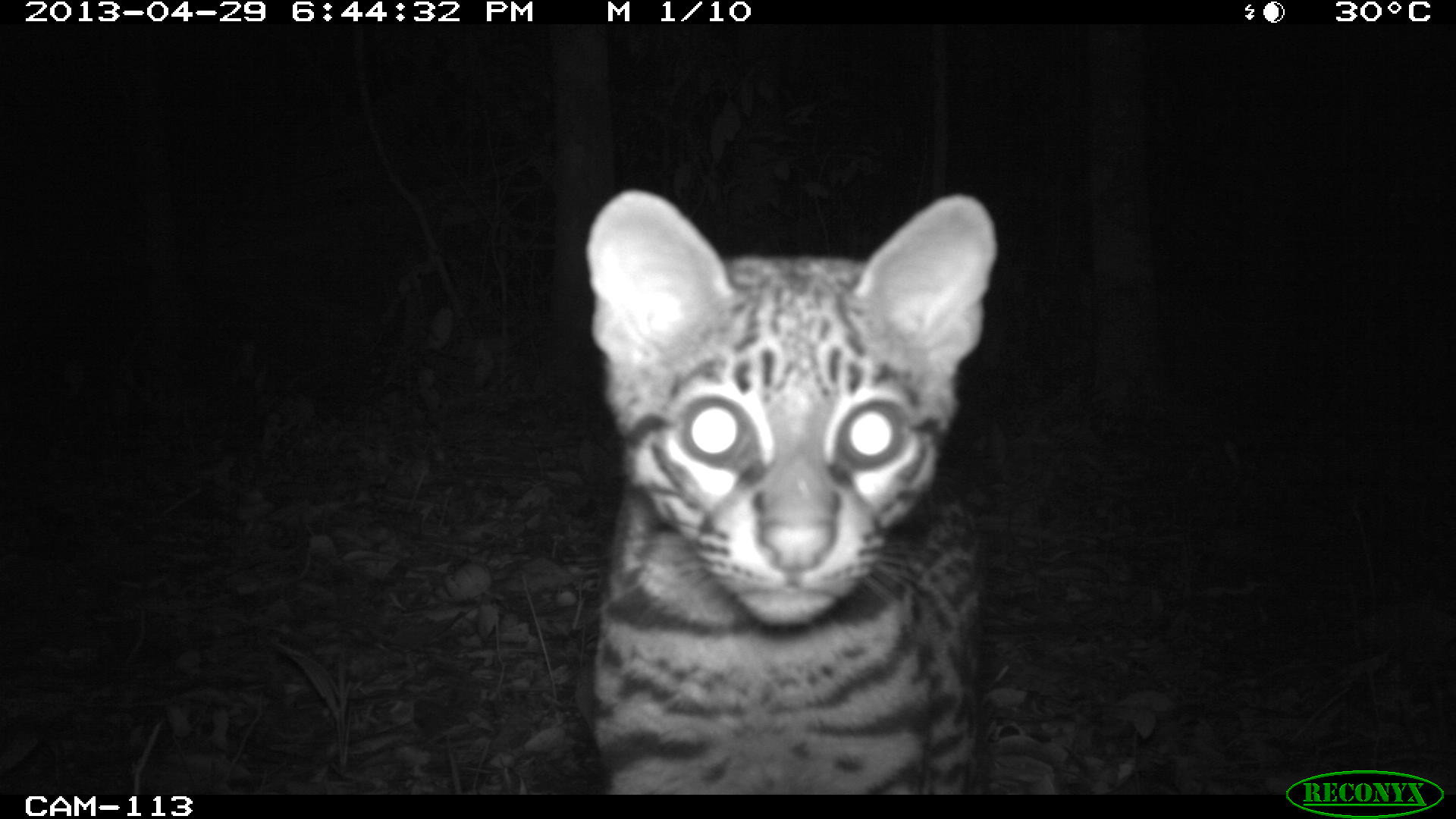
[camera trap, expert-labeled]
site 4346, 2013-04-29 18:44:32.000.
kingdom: Animalia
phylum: Chordata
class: Mammalia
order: Carnivora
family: Felidae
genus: Leopardus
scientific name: Leopardus wiedii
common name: margay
Leopardus wiedii (margay), count 1.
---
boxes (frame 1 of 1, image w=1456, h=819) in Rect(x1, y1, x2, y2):
leopardus wiedii: Rect(586, 190, 994, 794)